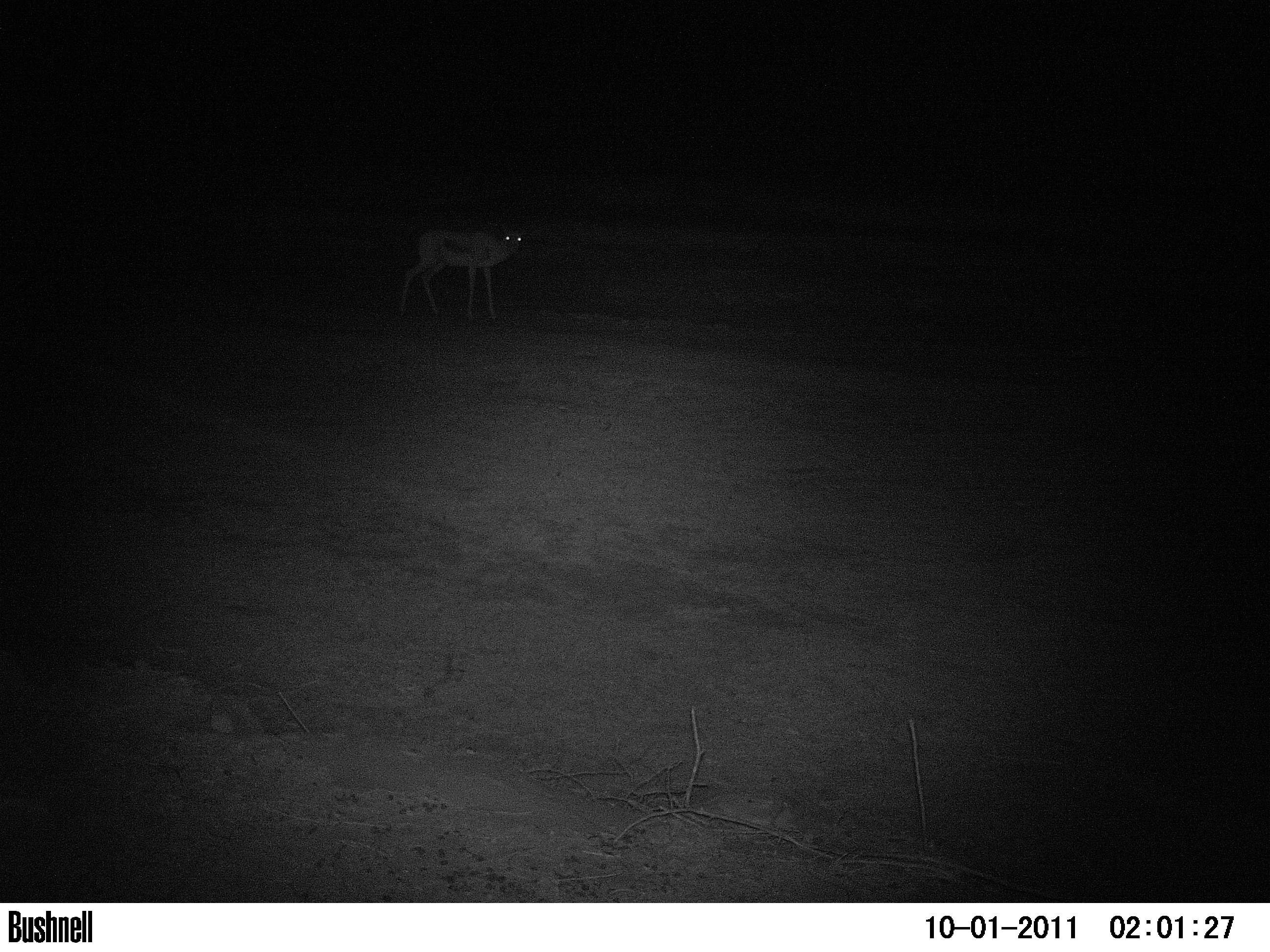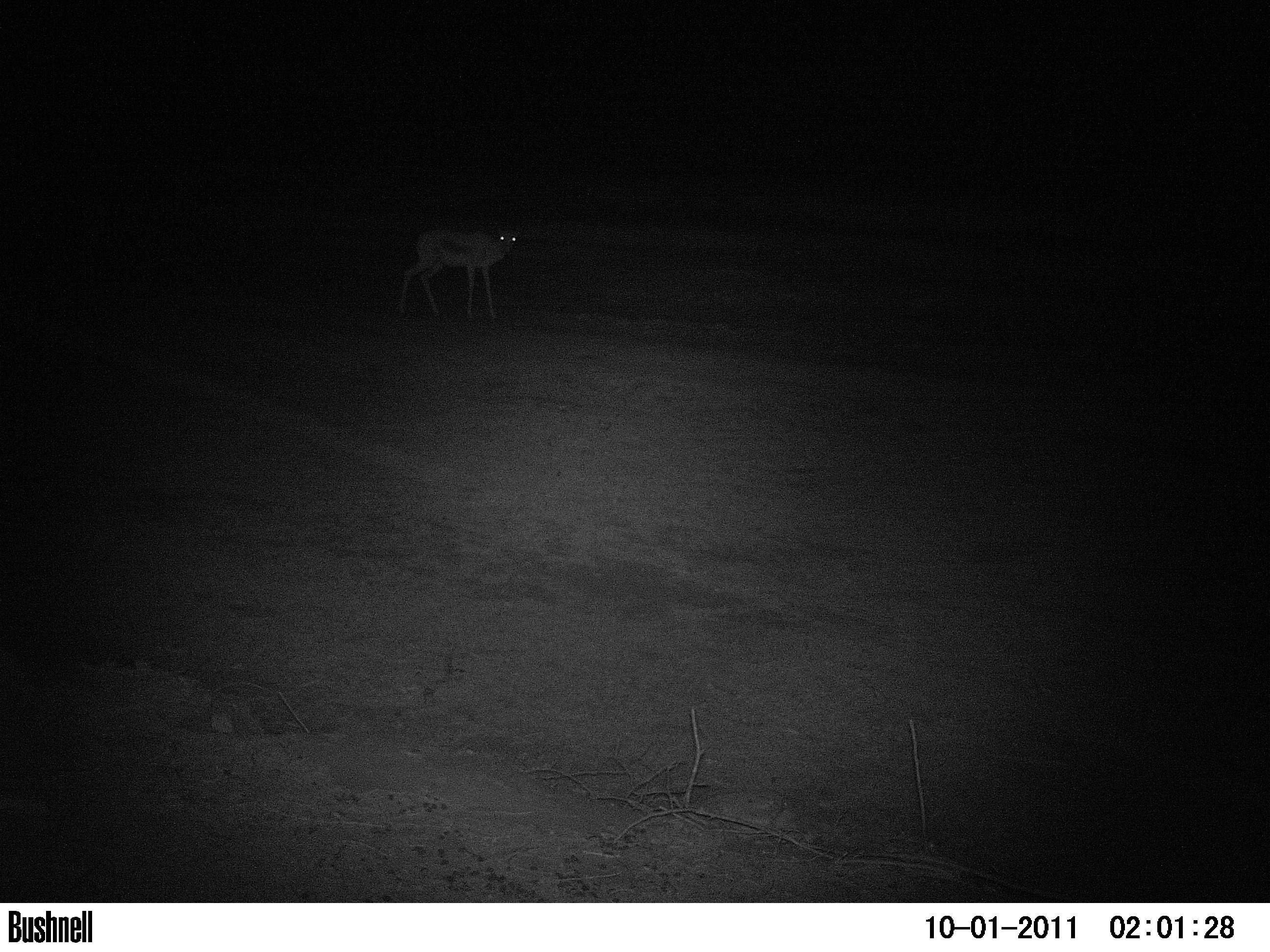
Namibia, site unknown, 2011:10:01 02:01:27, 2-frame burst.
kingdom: Animalia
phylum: Chordata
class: Mammalia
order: Artiodactyla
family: Bovidae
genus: Antidorcas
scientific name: Antidorcas marsupialis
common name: springbok